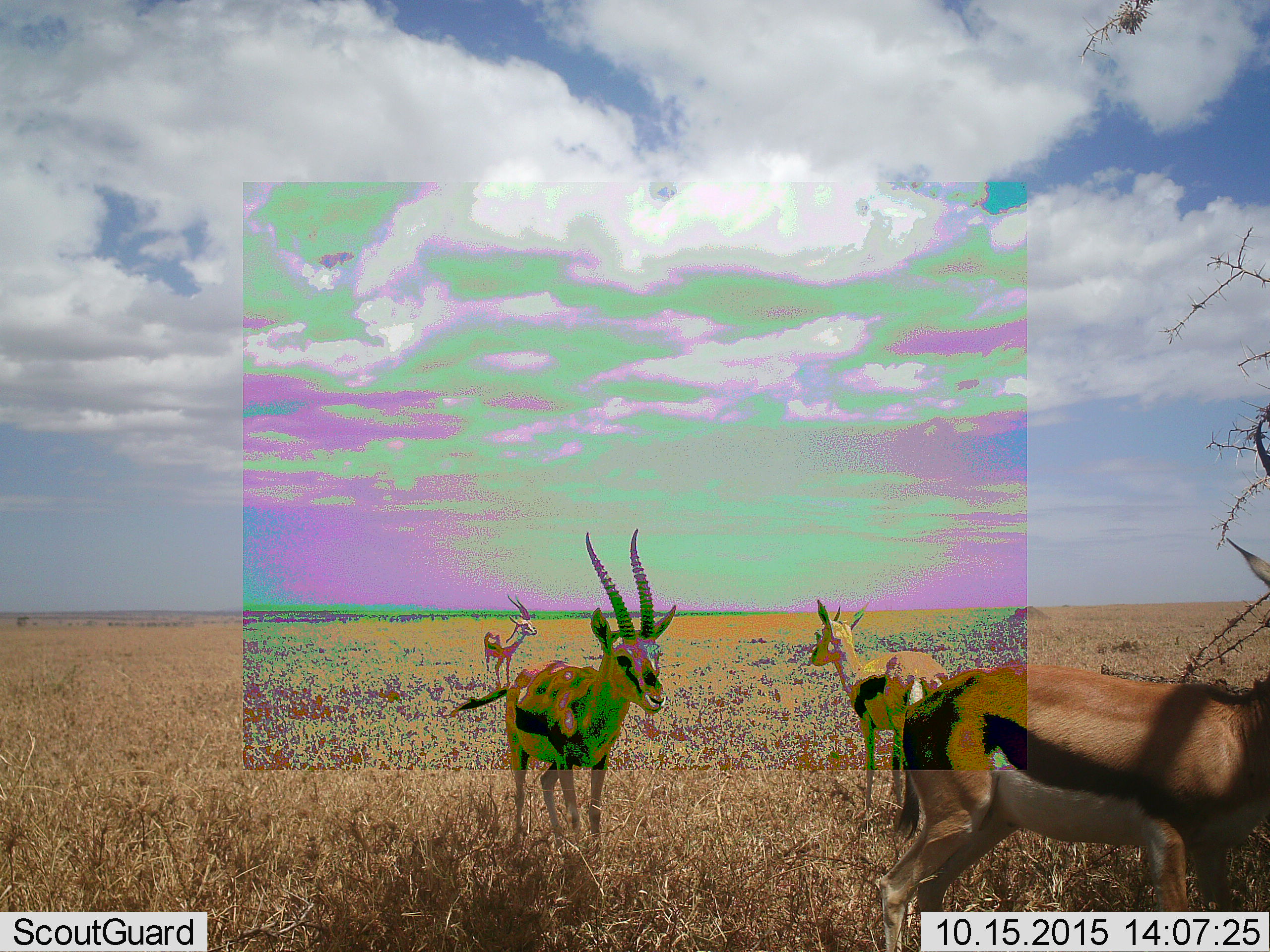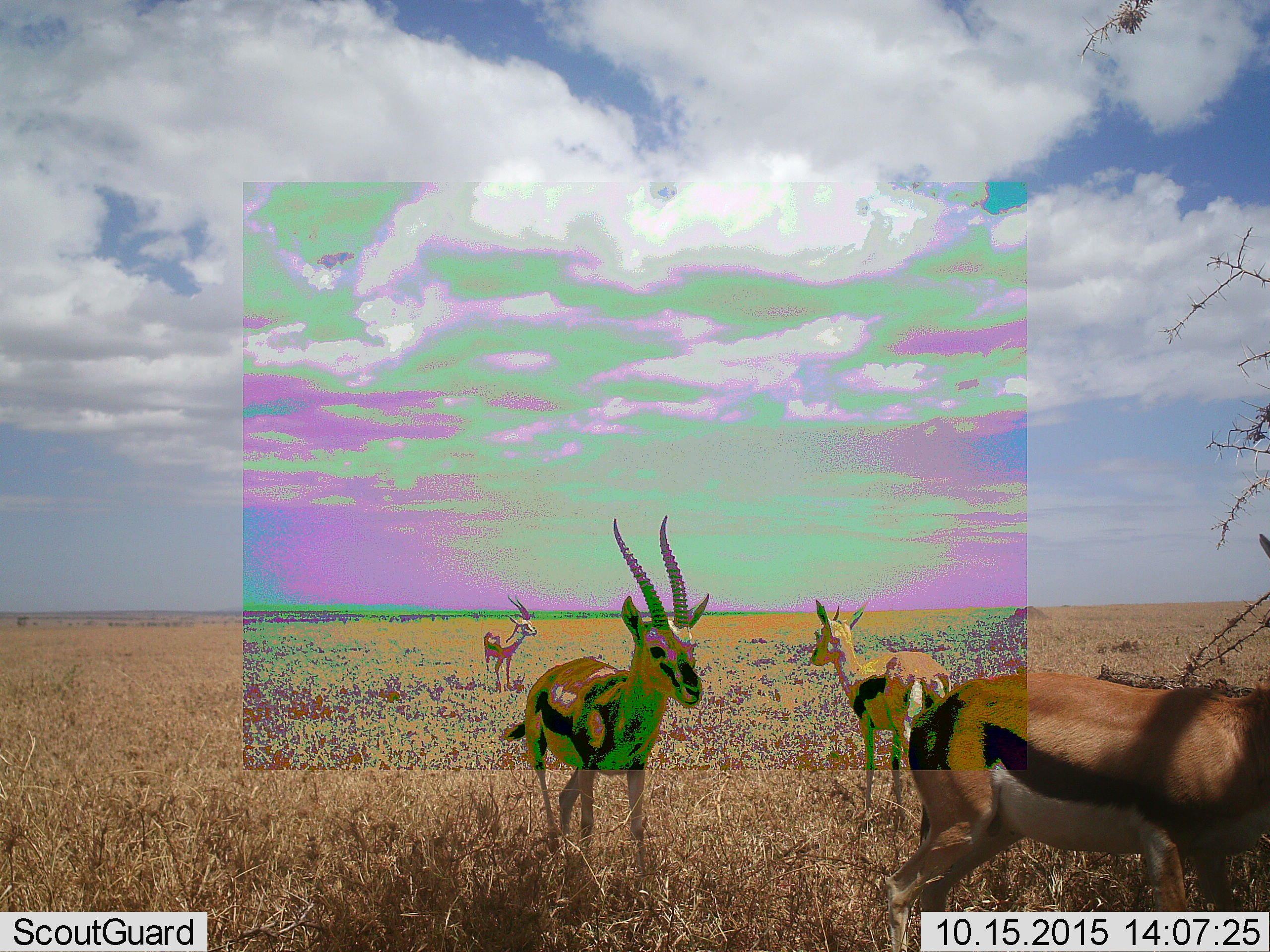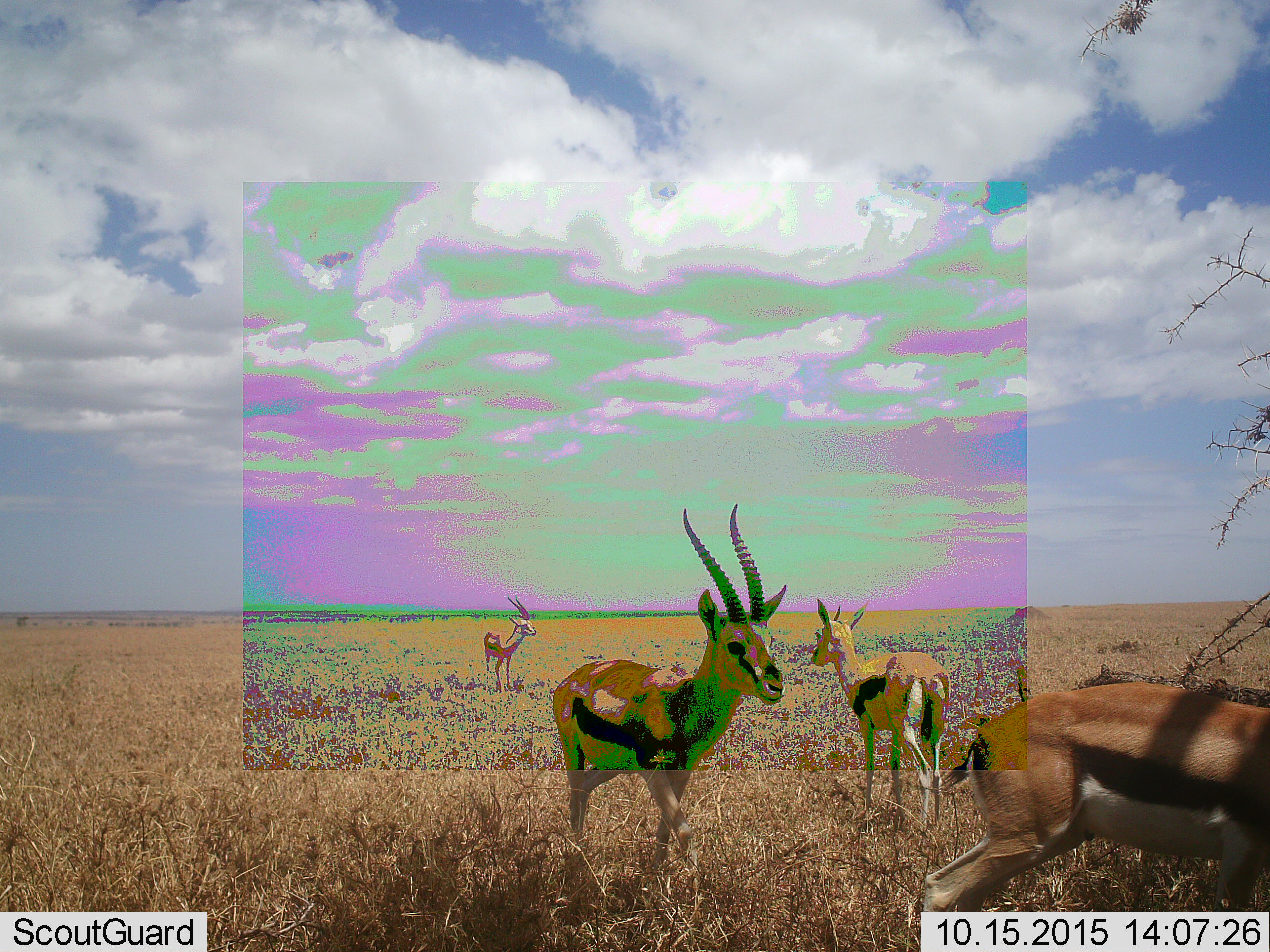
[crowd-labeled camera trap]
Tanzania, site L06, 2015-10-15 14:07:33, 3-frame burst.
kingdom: Animalia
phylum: Chordata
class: Mammalia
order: Artiodactyla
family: Bovidae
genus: Eudorcas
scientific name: Eudorcas thomsonii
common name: thomson's gazelle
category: gazellethomsons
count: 4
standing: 78%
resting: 0%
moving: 56%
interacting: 11%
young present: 11%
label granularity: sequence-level